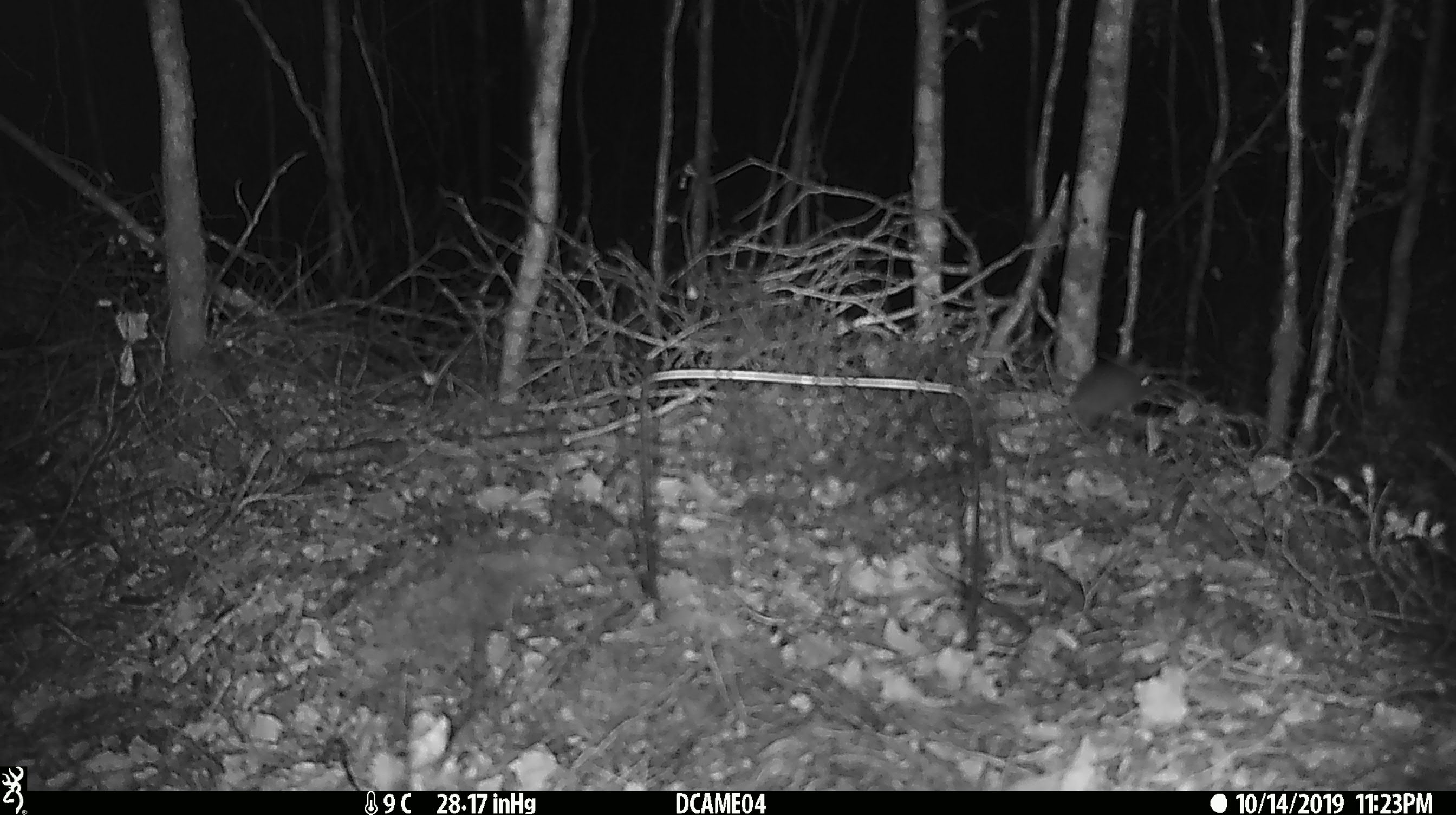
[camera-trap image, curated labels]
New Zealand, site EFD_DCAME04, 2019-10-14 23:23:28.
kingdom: Animalia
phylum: Chordata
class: Mammalia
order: Rodentia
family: Muridae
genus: Mus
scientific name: Mus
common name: mouse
Mouse (Mus).